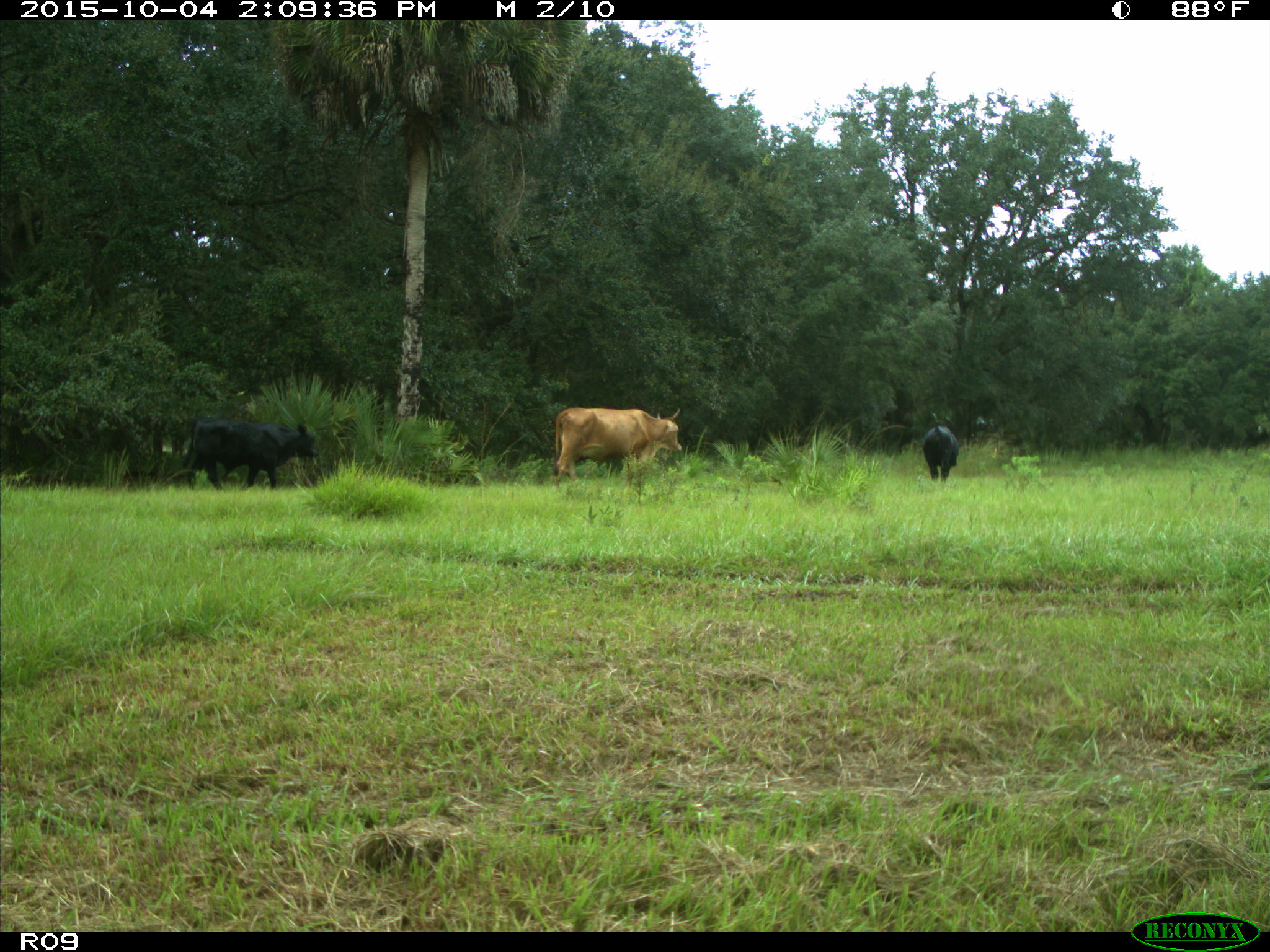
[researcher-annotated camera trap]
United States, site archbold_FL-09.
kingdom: Animalia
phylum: Chordata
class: Mammalia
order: Artiodactyla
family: Bovidae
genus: Bos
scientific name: Bos taurus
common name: domestic cow